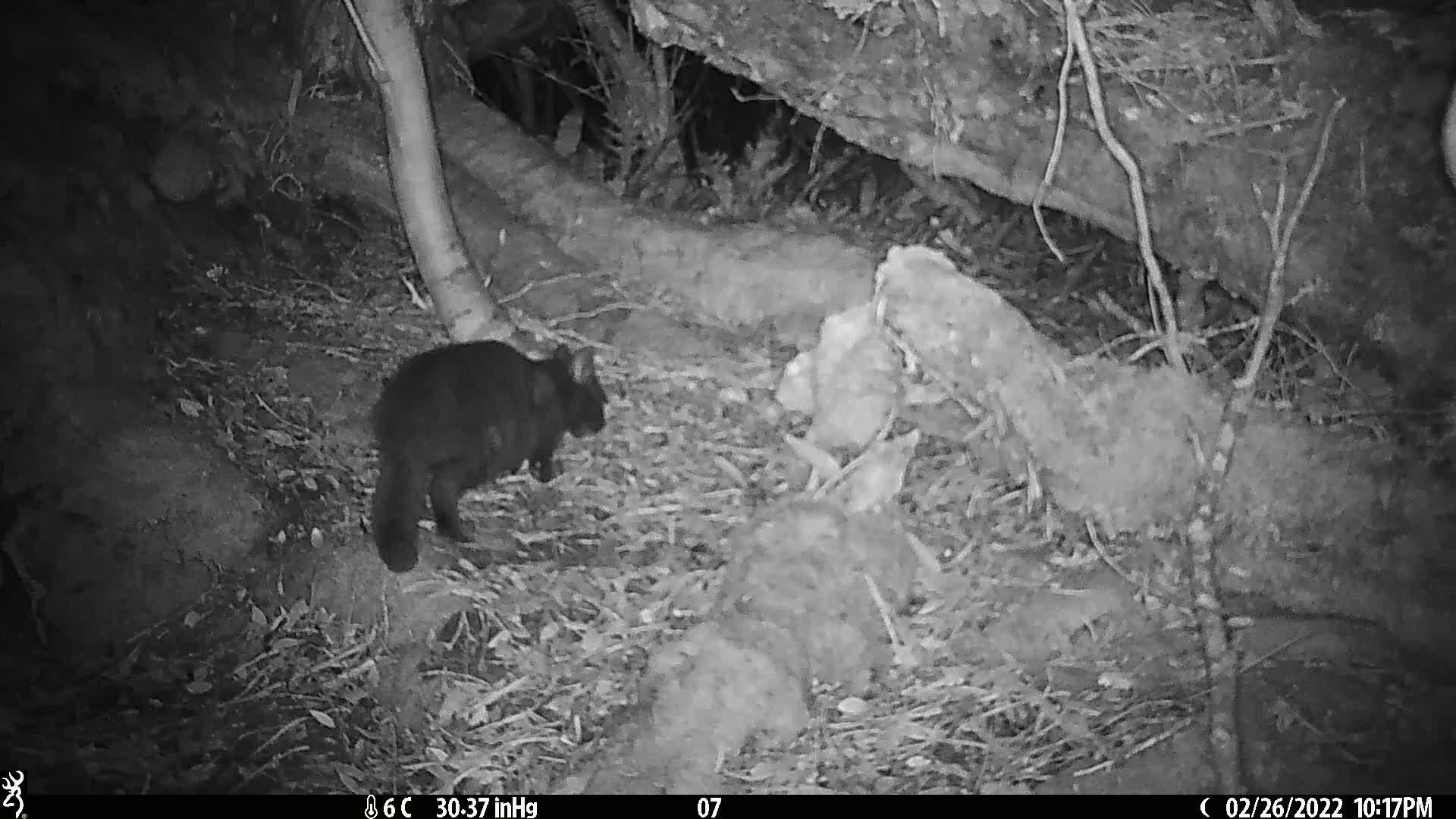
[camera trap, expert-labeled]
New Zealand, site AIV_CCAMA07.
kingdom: Animalia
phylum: Chordata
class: Mammalia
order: Carnivora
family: Felidae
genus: Felis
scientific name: Felis catus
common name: domestic cat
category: cat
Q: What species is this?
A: Cat (domestic cat) (Felis catus).